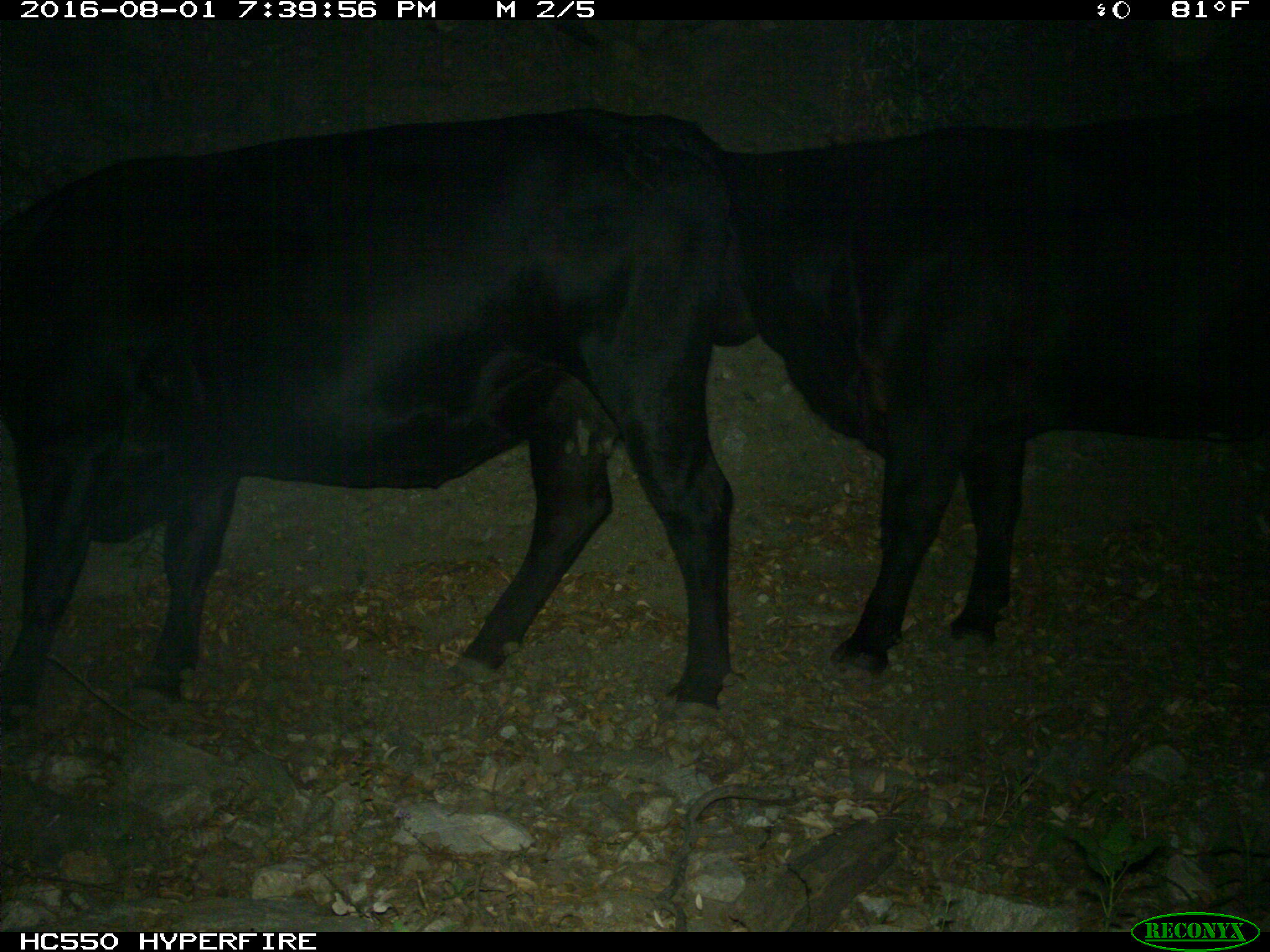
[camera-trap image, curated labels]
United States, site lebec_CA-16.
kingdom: Animalia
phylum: Chordata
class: Mammalia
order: Artiodactyla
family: Bovidae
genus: Bos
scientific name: Bos taurus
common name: domestic cow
Bos taurus (domestic cow).